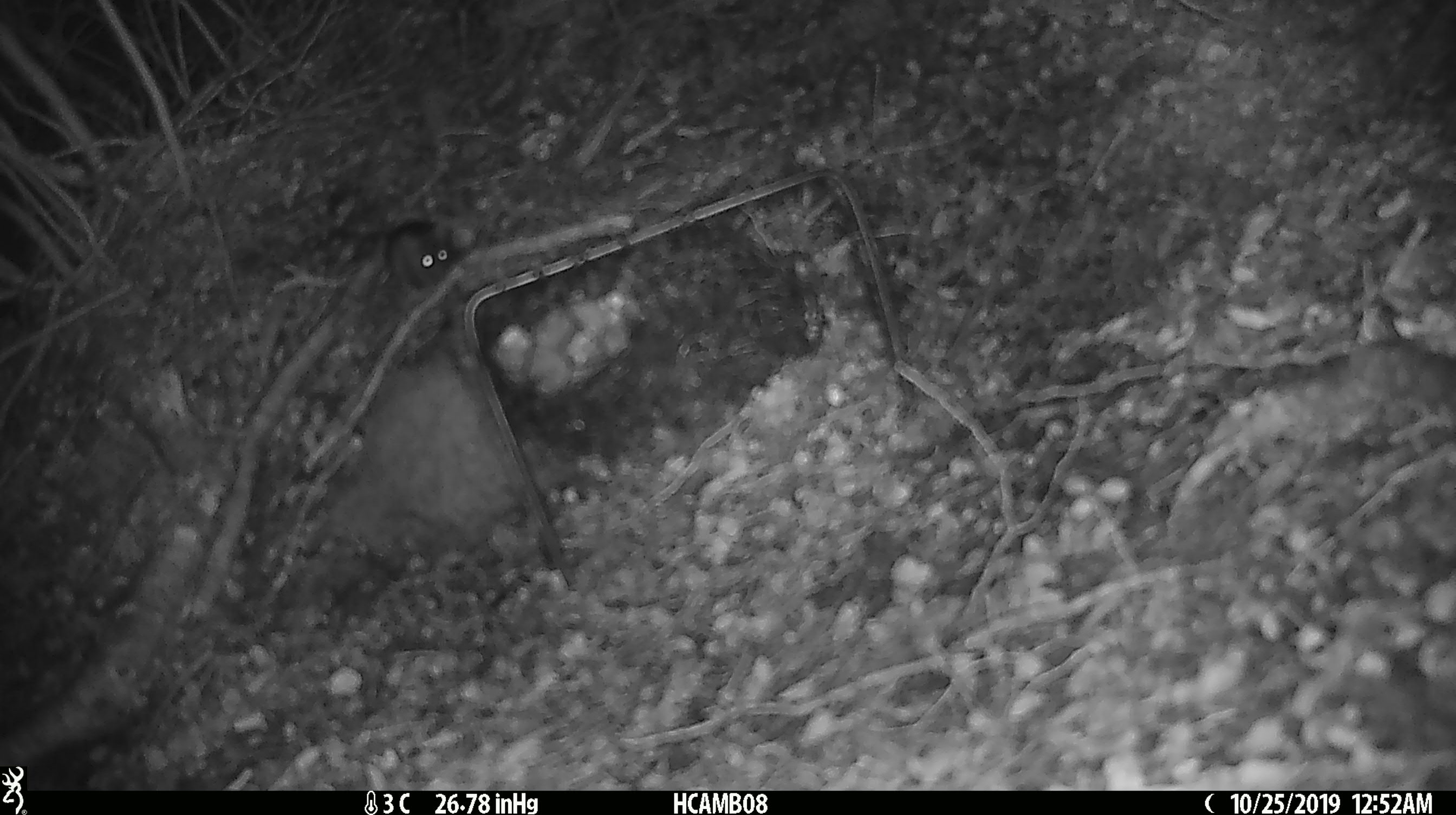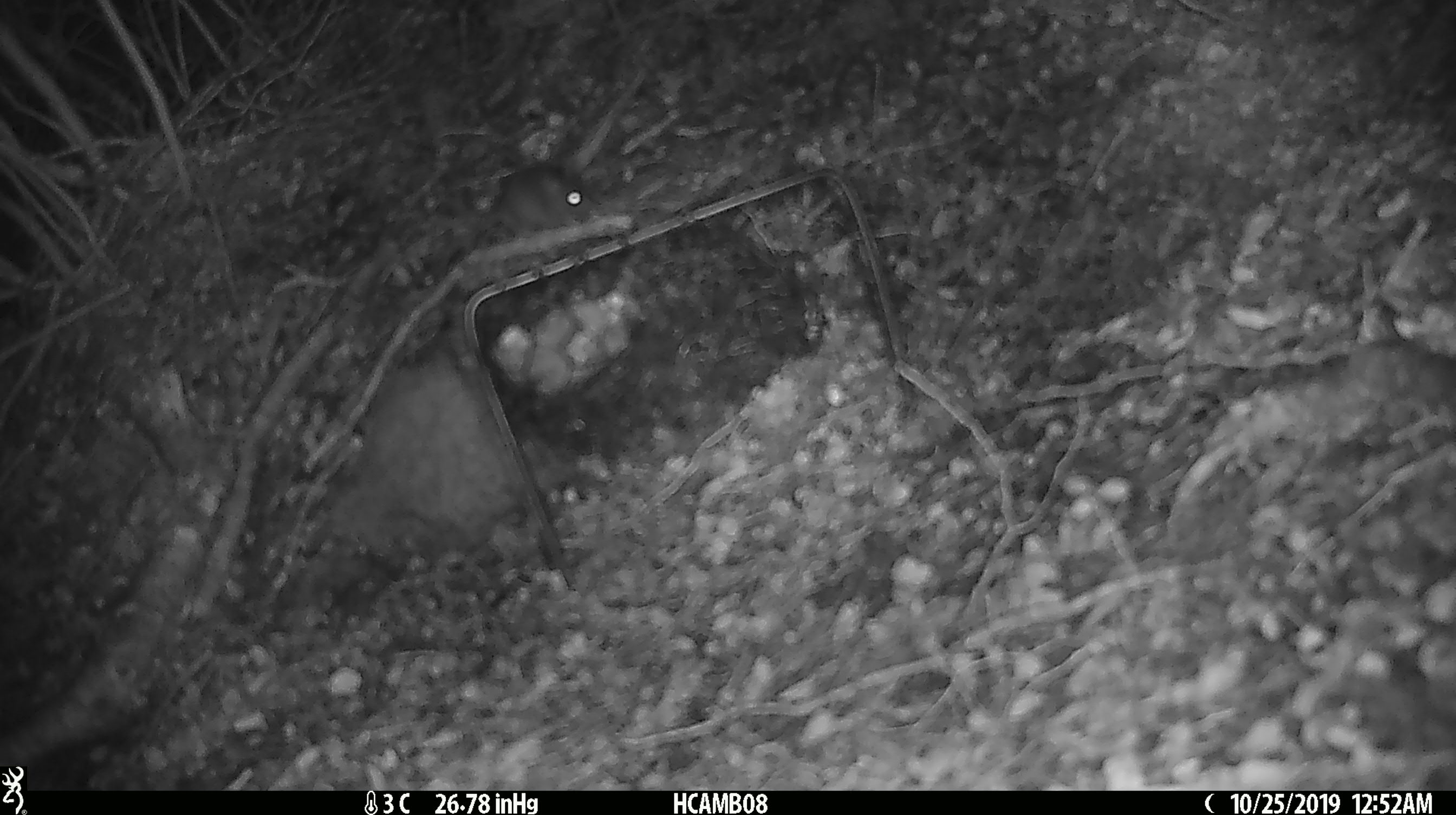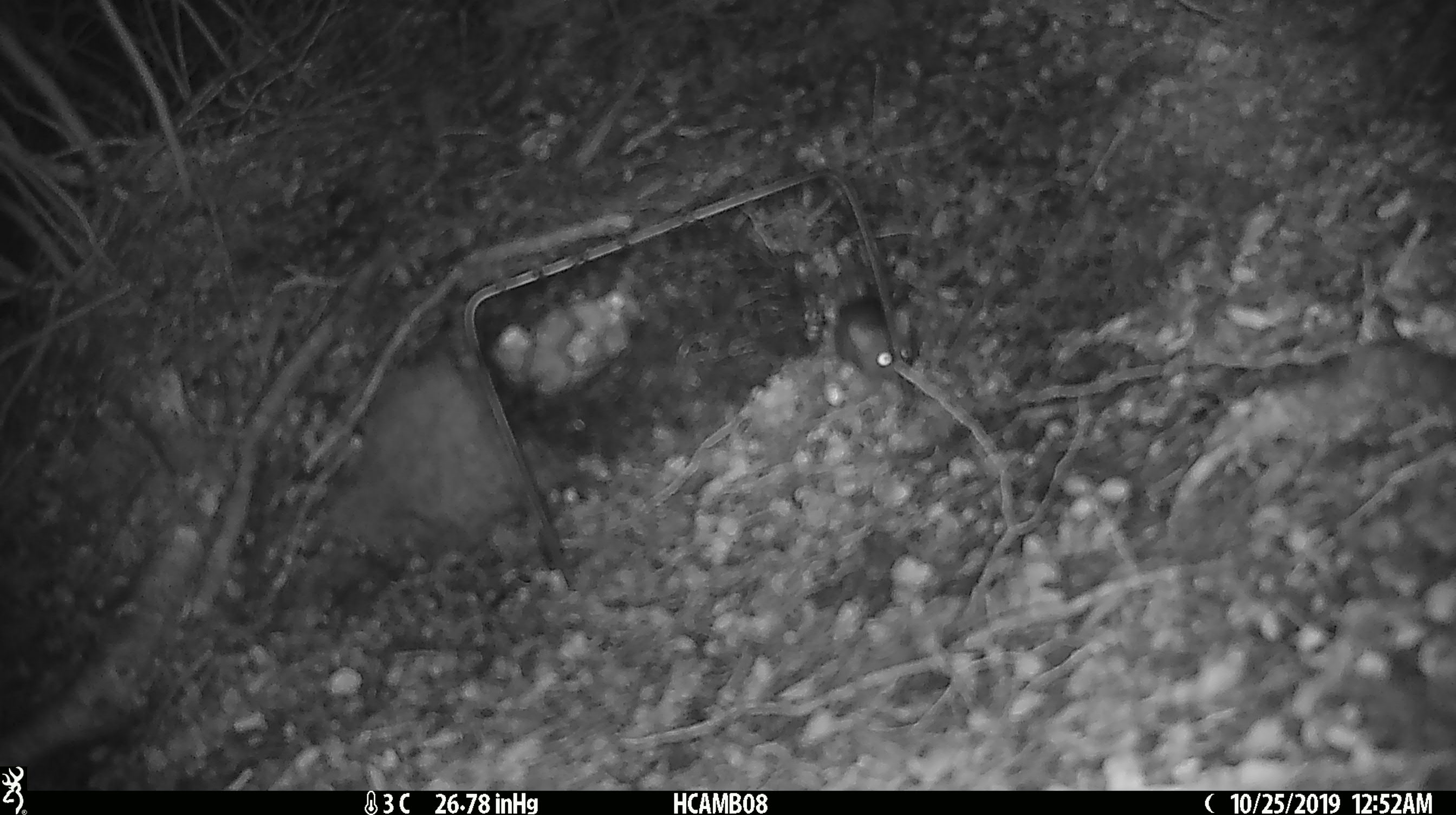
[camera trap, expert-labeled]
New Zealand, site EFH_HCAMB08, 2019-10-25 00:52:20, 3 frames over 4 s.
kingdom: Animalia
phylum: Chordata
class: Mammalia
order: Rodentia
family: Muridae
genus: Mus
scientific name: Mus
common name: mouse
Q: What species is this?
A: Mouse (Mus).